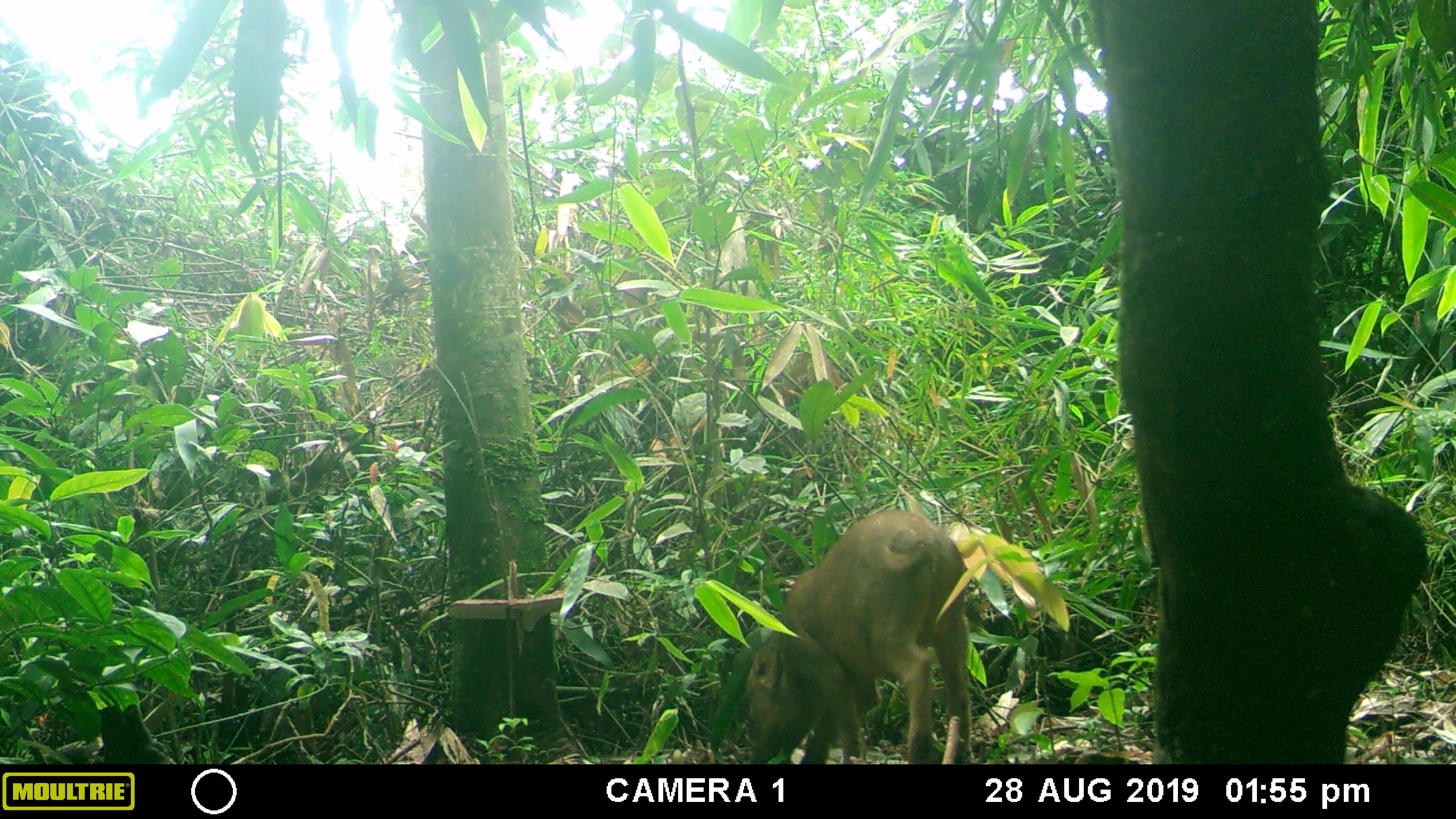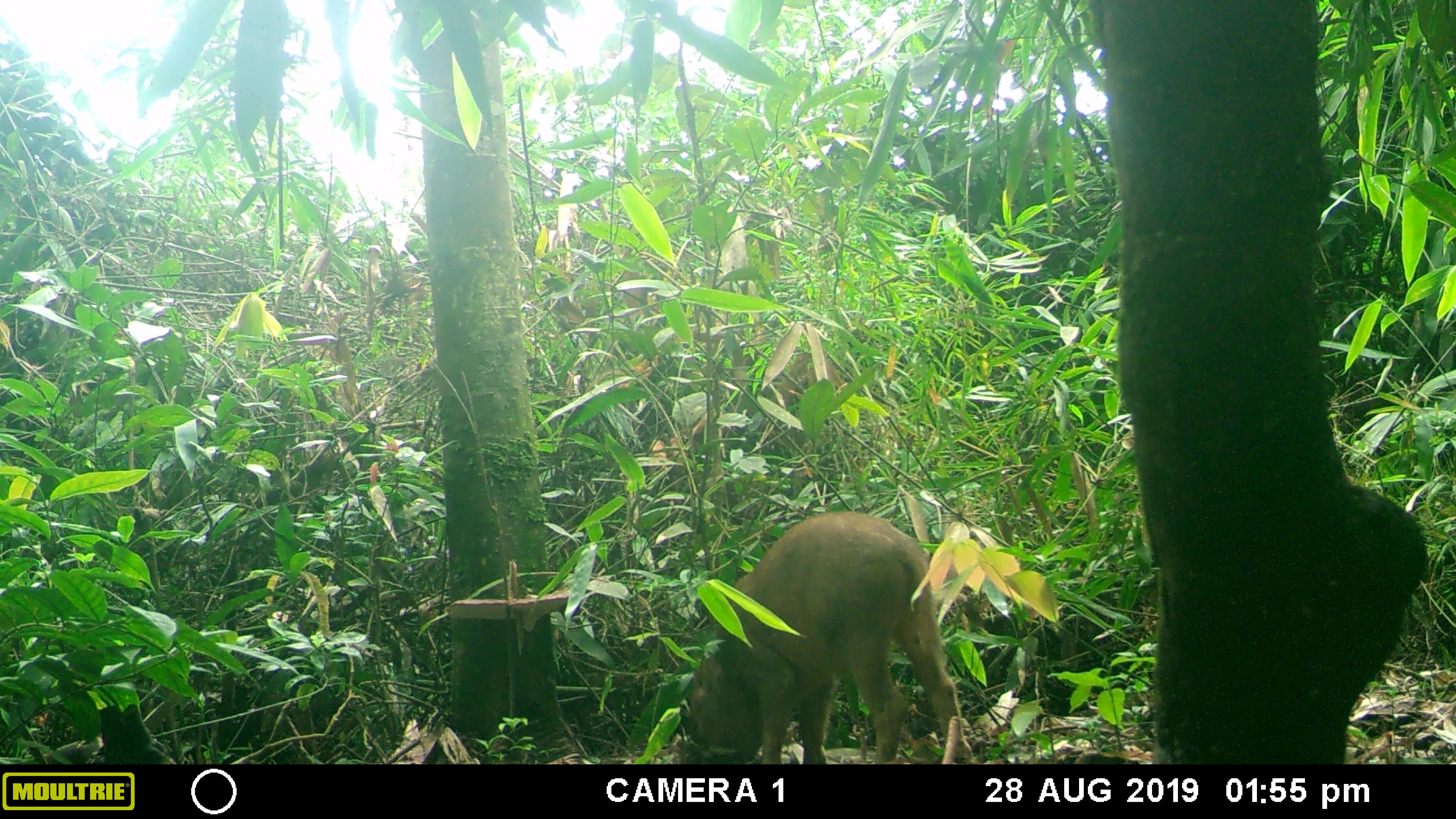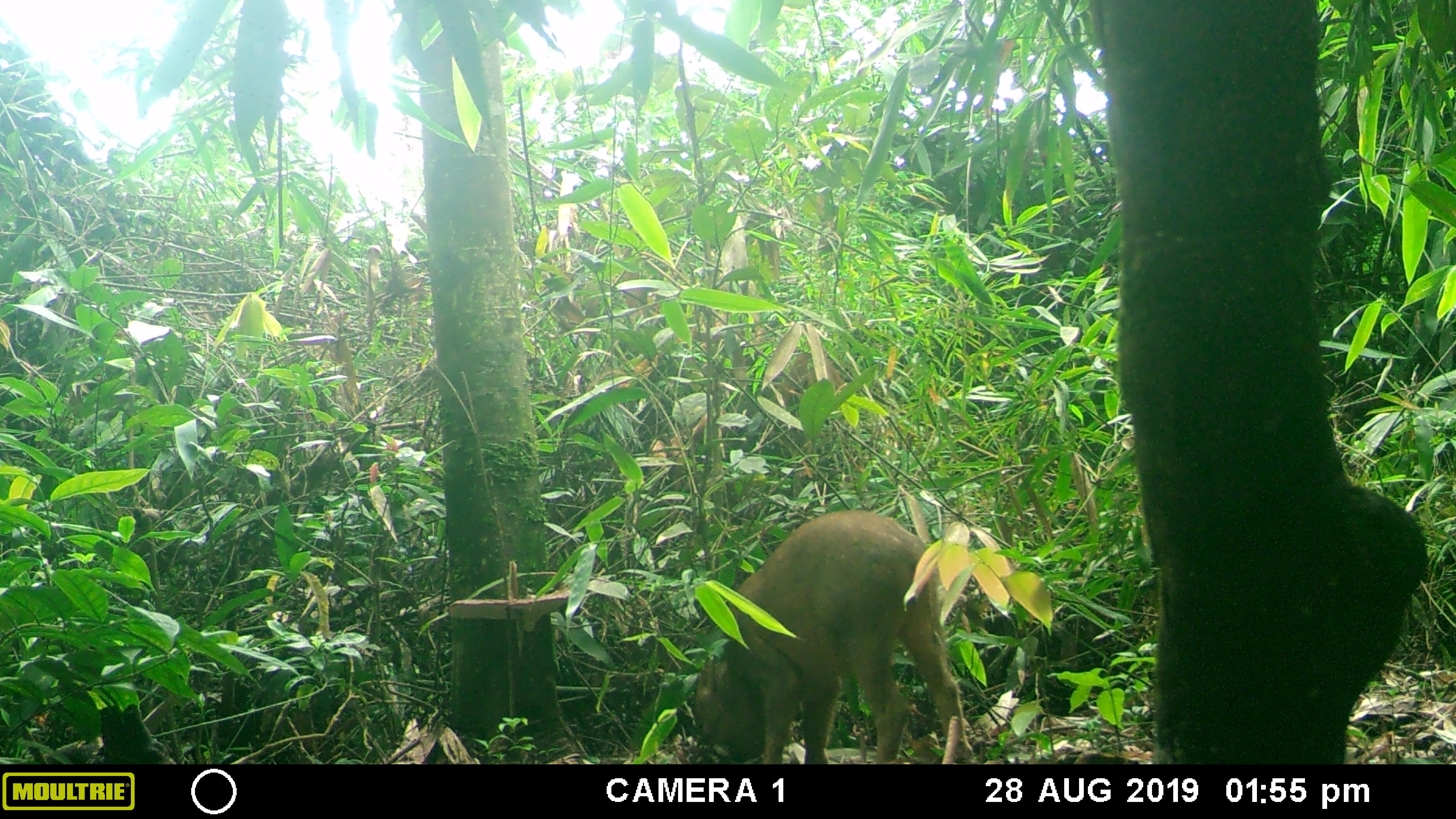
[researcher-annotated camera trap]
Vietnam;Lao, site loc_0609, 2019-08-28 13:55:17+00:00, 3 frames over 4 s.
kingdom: Animalia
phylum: Chordata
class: Mammalia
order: Artiodactyla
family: Suidae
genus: Sus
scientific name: Sus scrofa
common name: eurasian wild pig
Eurasian wild pig (Sus scrofa). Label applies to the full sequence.